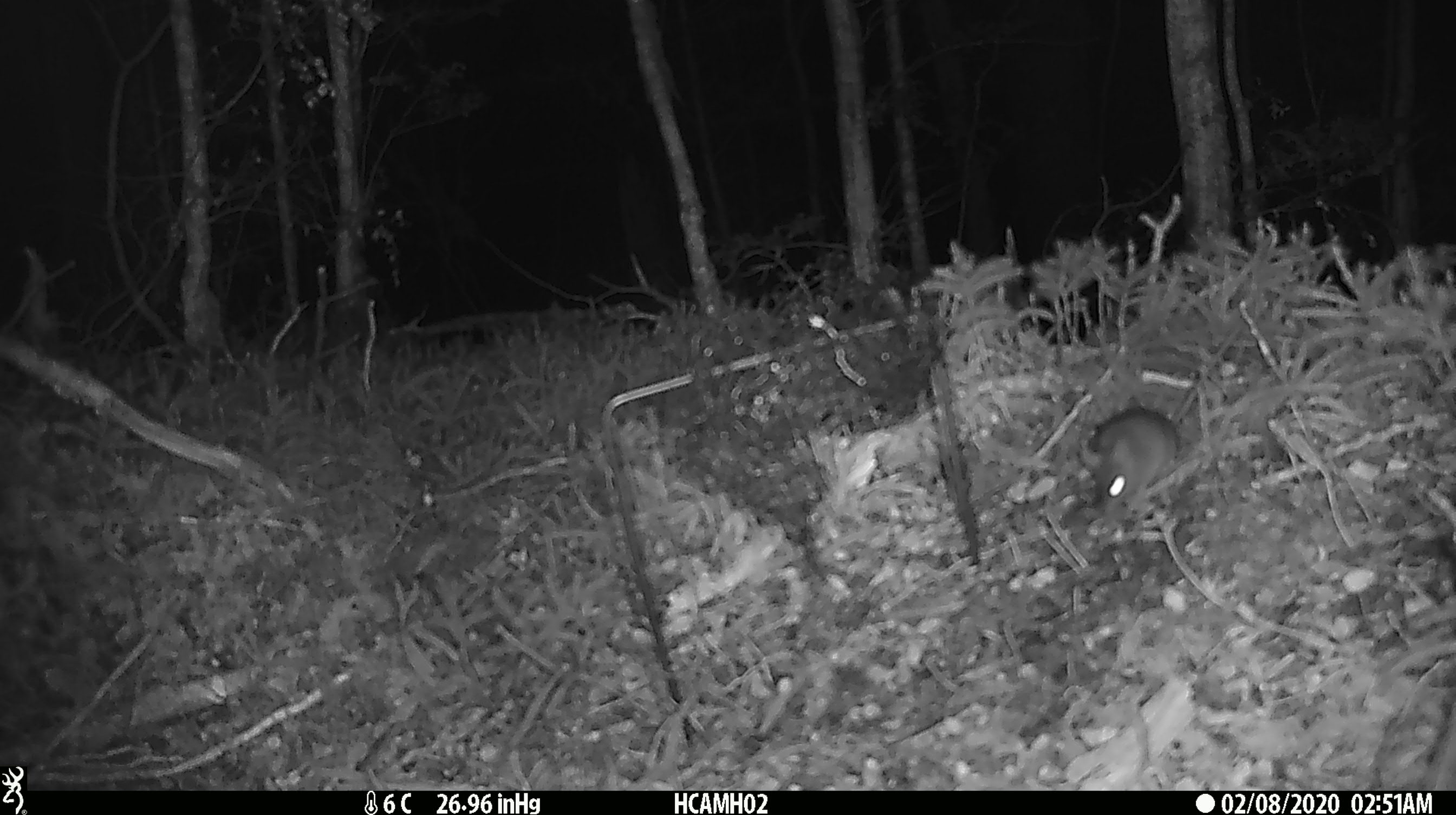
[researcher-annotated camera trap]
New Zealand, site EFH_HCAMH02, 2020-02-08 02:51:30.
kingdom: Animalia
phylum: Chordata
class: Mammalia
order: Rodentia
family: Muridae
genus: Mus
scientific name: Mus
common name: mouse